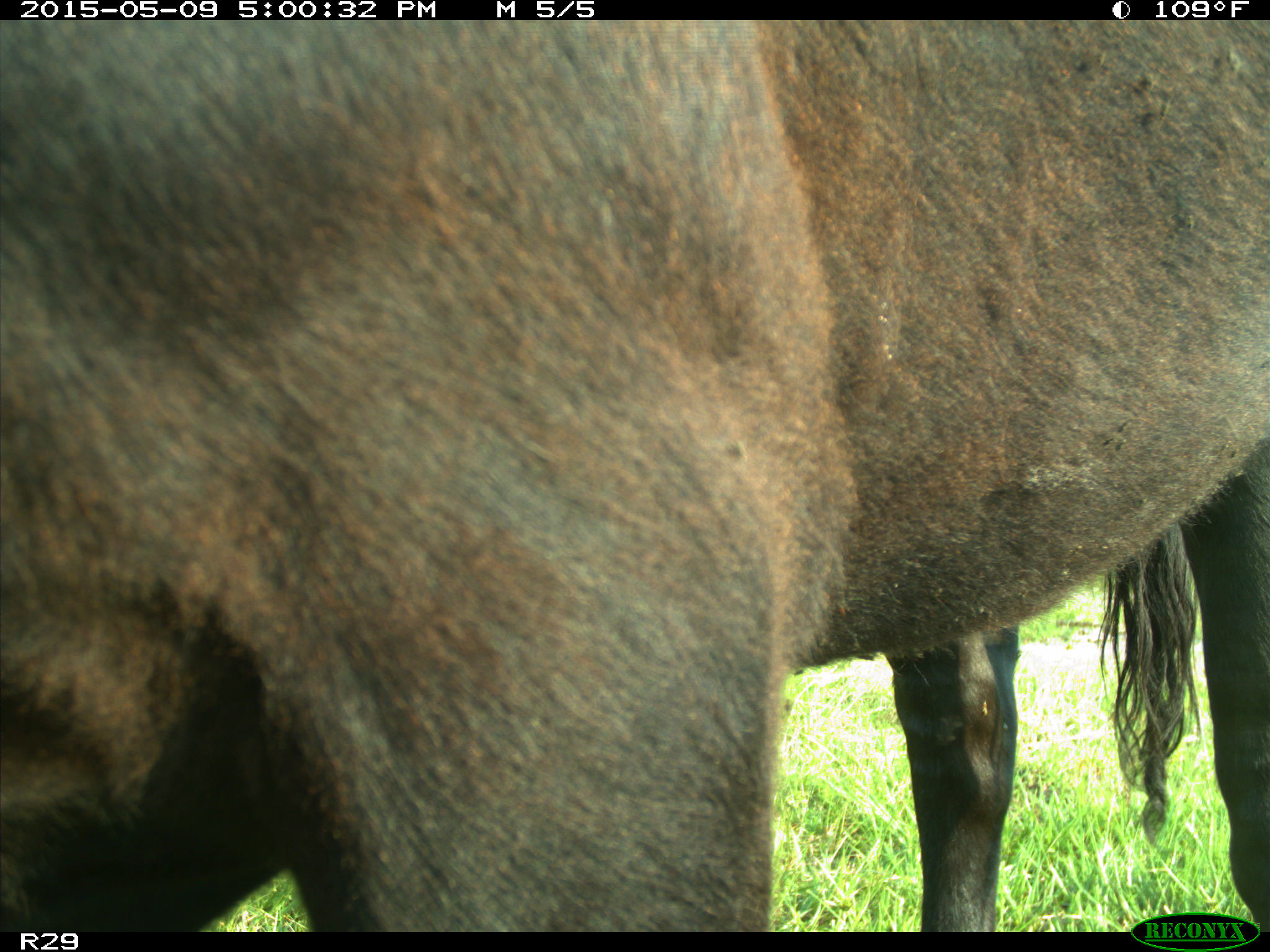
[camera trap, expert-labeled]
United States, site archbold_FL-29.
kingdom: Animalia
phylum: Chordata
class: Mammalia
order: Artiodactyla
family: Bovidae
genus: Bos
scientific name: Bos taurus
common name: domestic cow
Bos taurus (domestic cow).